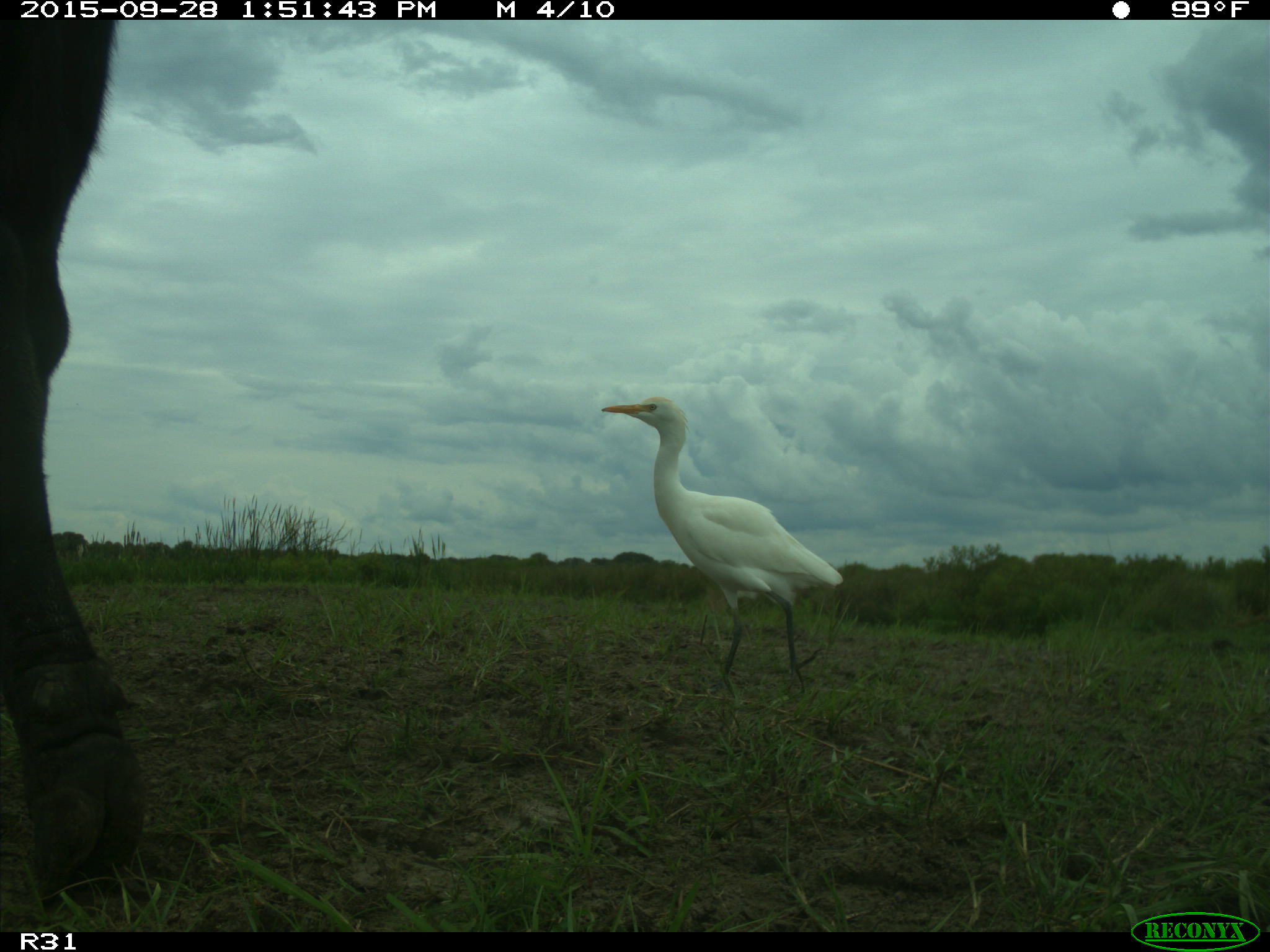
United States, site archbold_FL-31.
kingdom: Animalia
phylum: Chordata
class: Mammalia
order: Artiodactyla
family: Bovidae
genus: Bos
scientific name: Bos taurus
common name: domestic cow